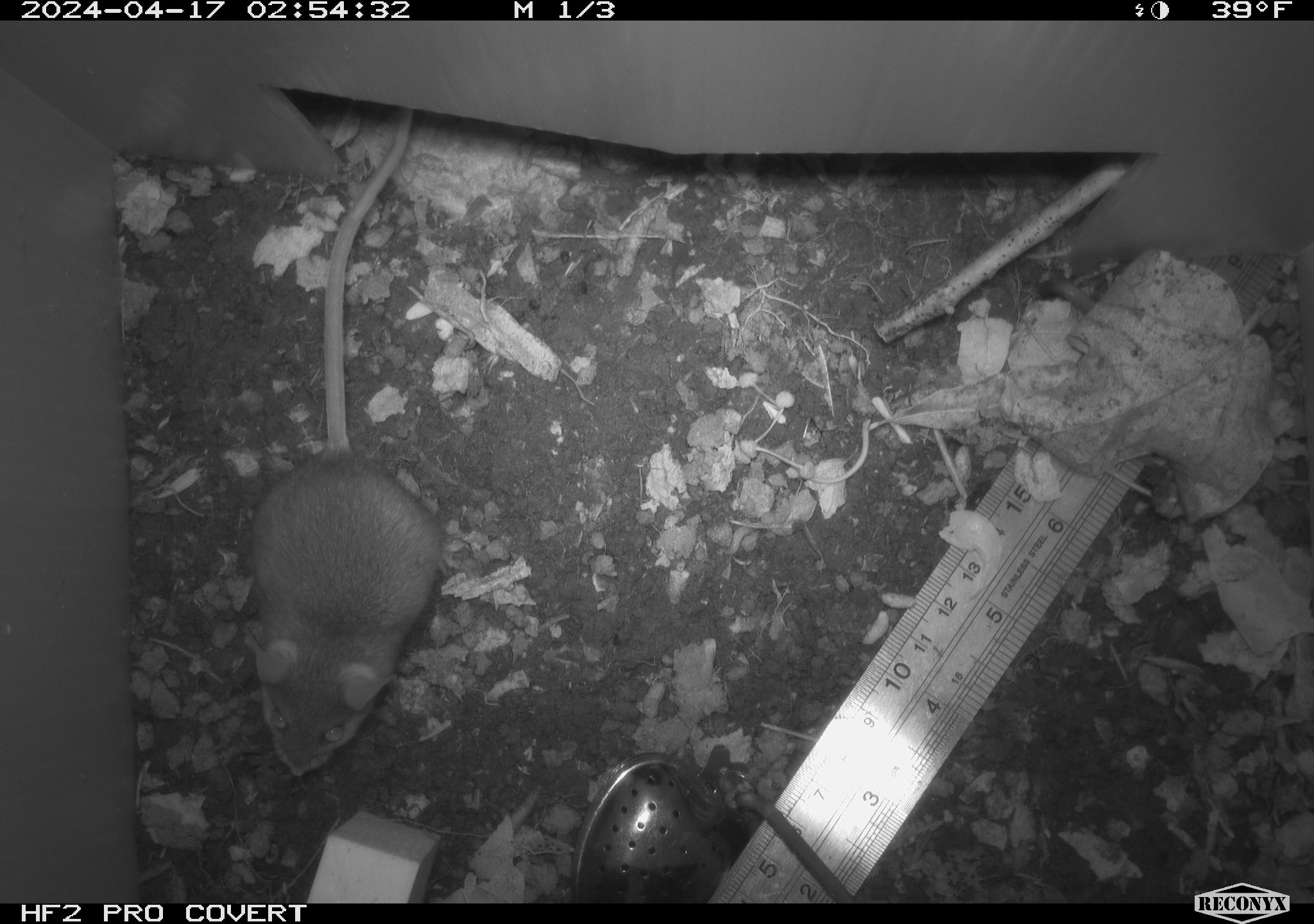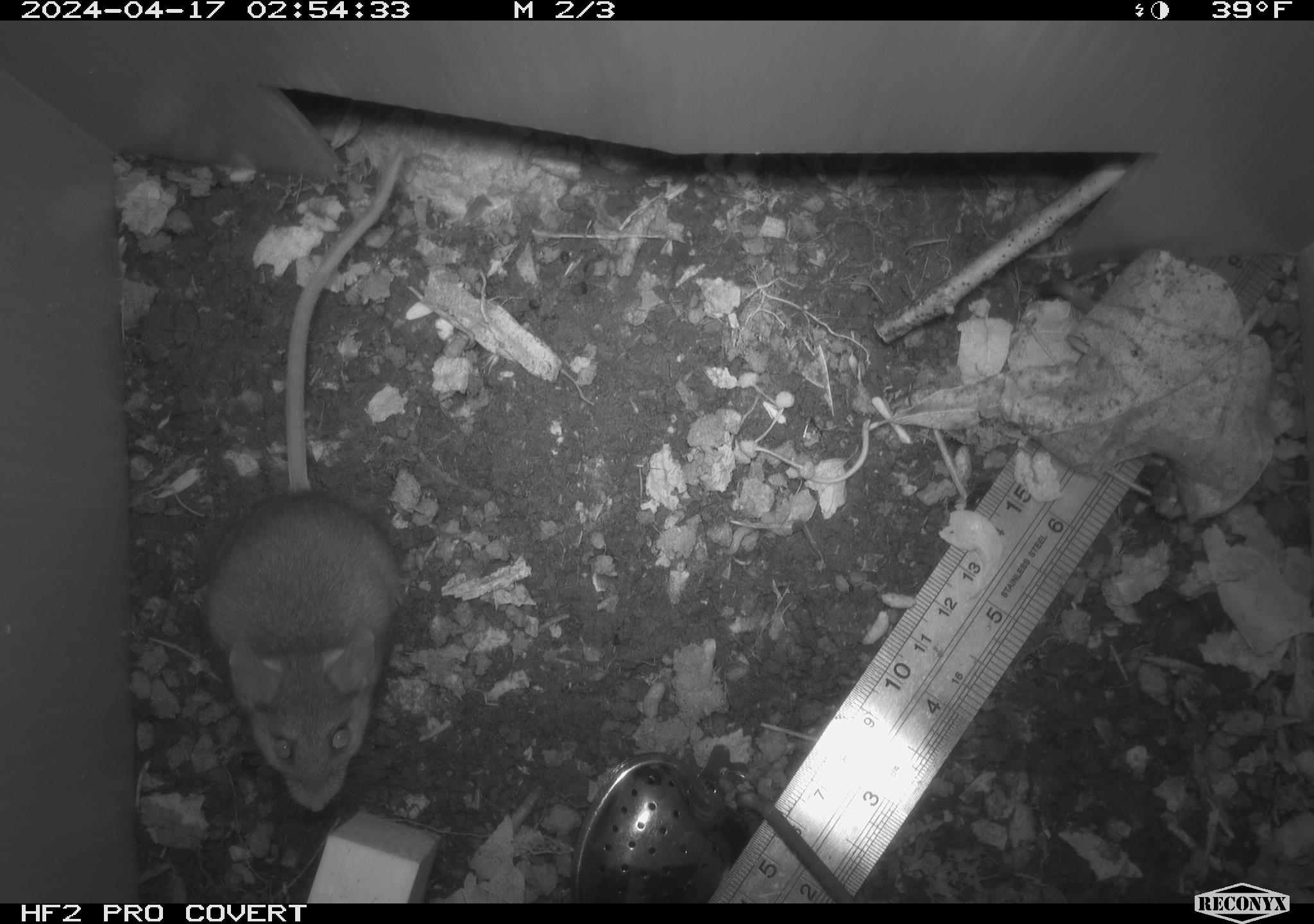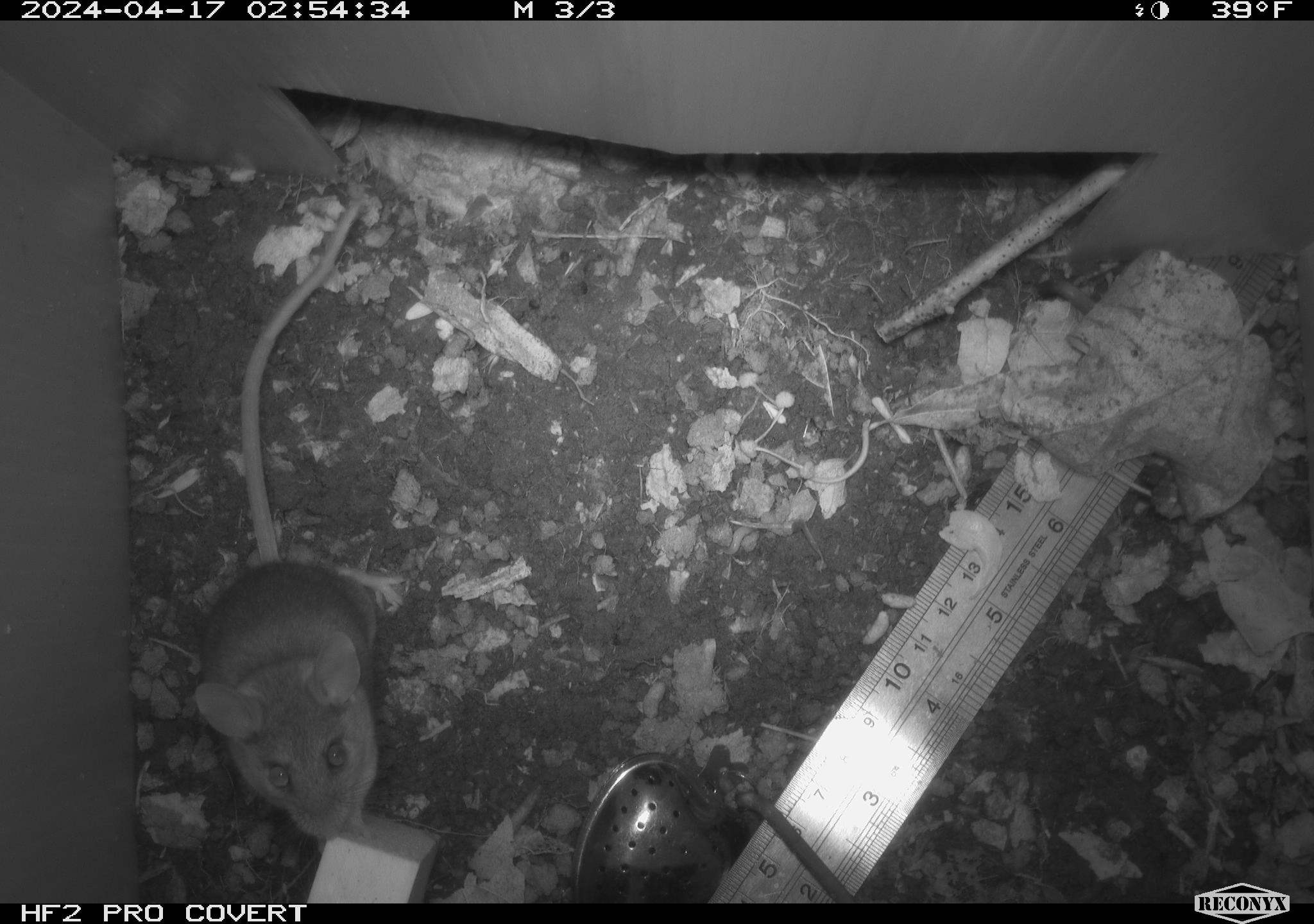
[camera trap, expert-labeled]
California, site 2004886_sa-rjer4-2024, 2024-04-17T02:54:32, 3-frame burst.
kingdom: Animalia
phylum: Chordata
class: Mammalia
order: Rodentia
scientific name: Rodentia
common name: mouse species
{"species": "mouse species (Rodentia)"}